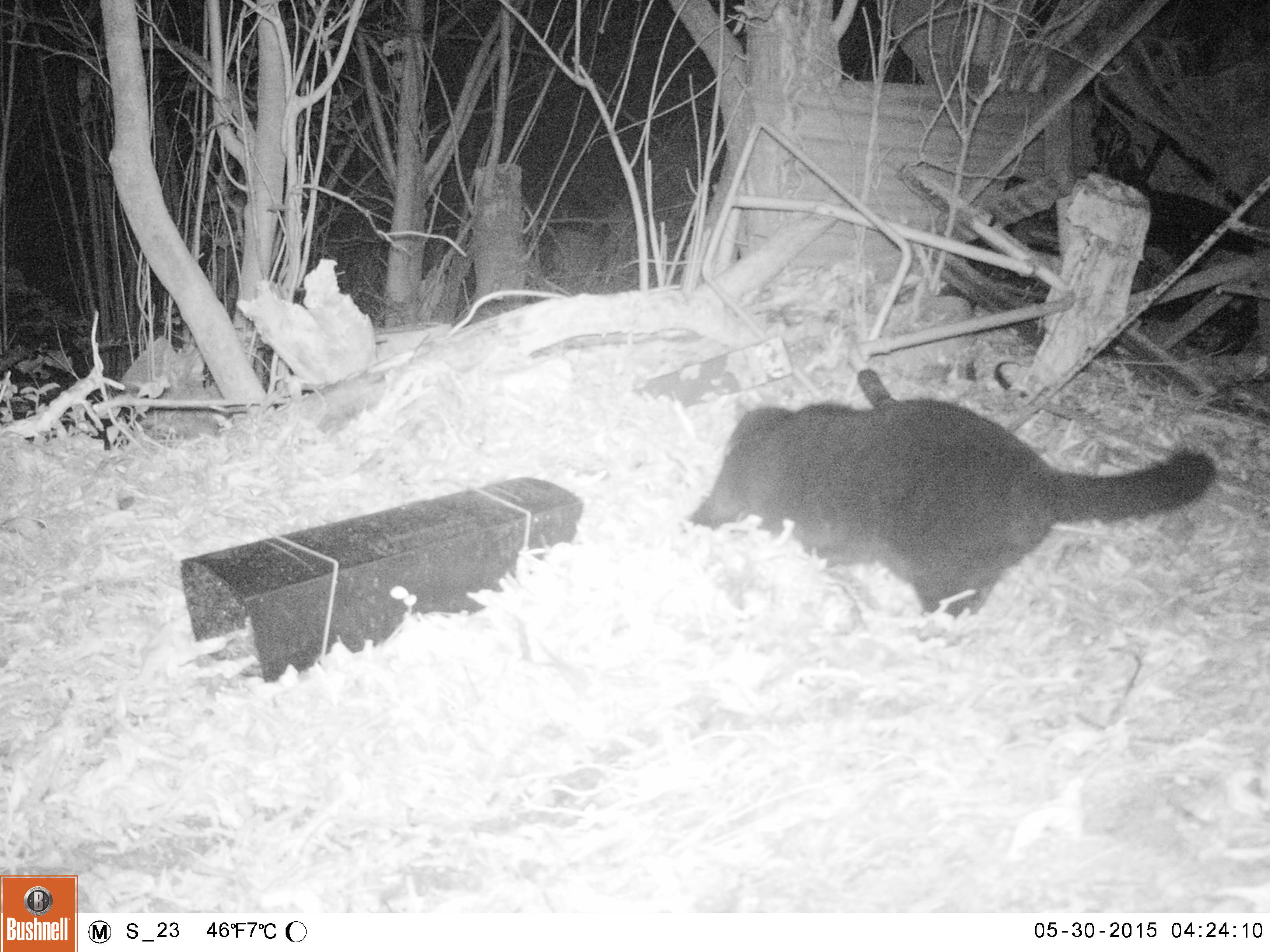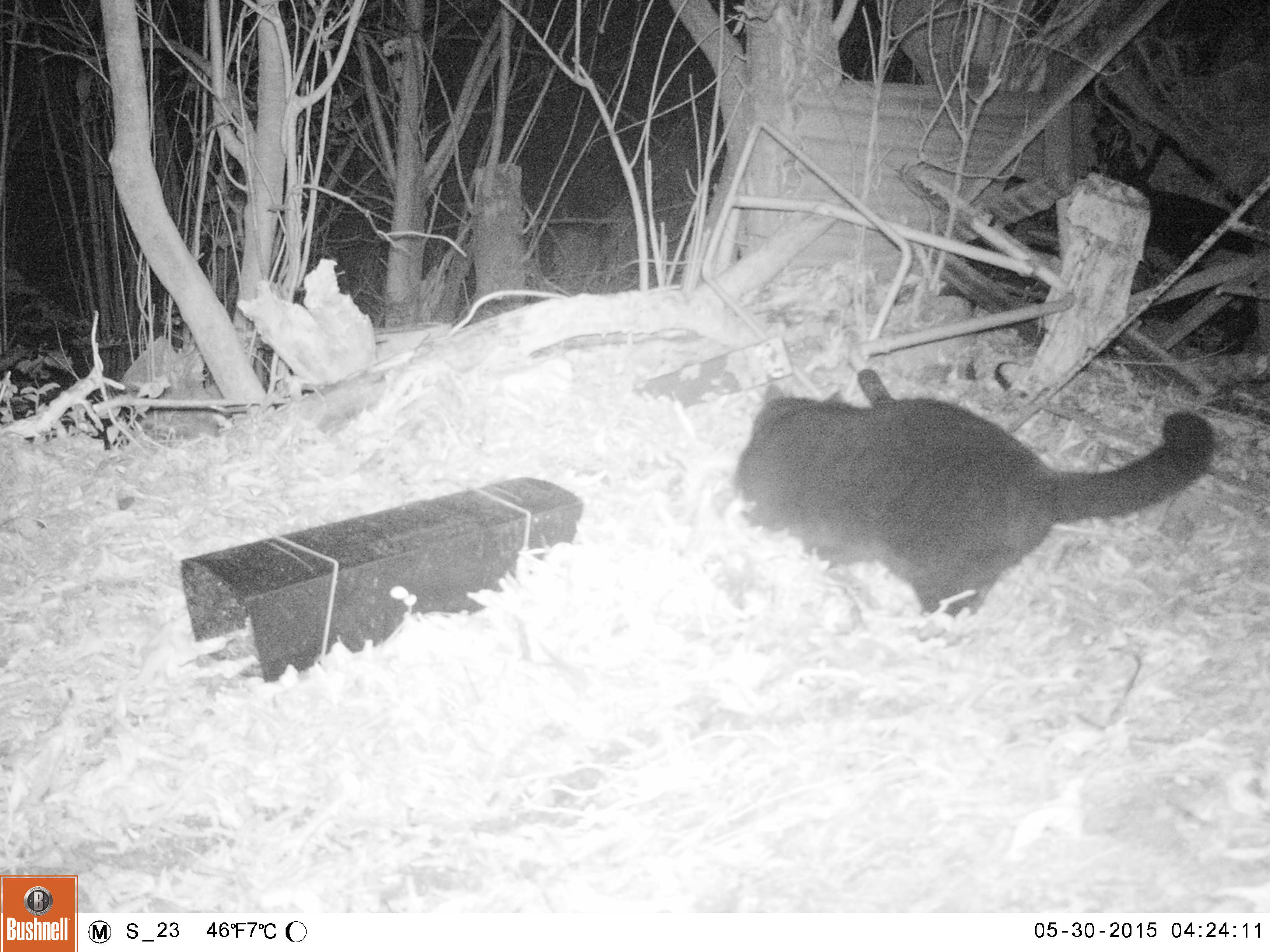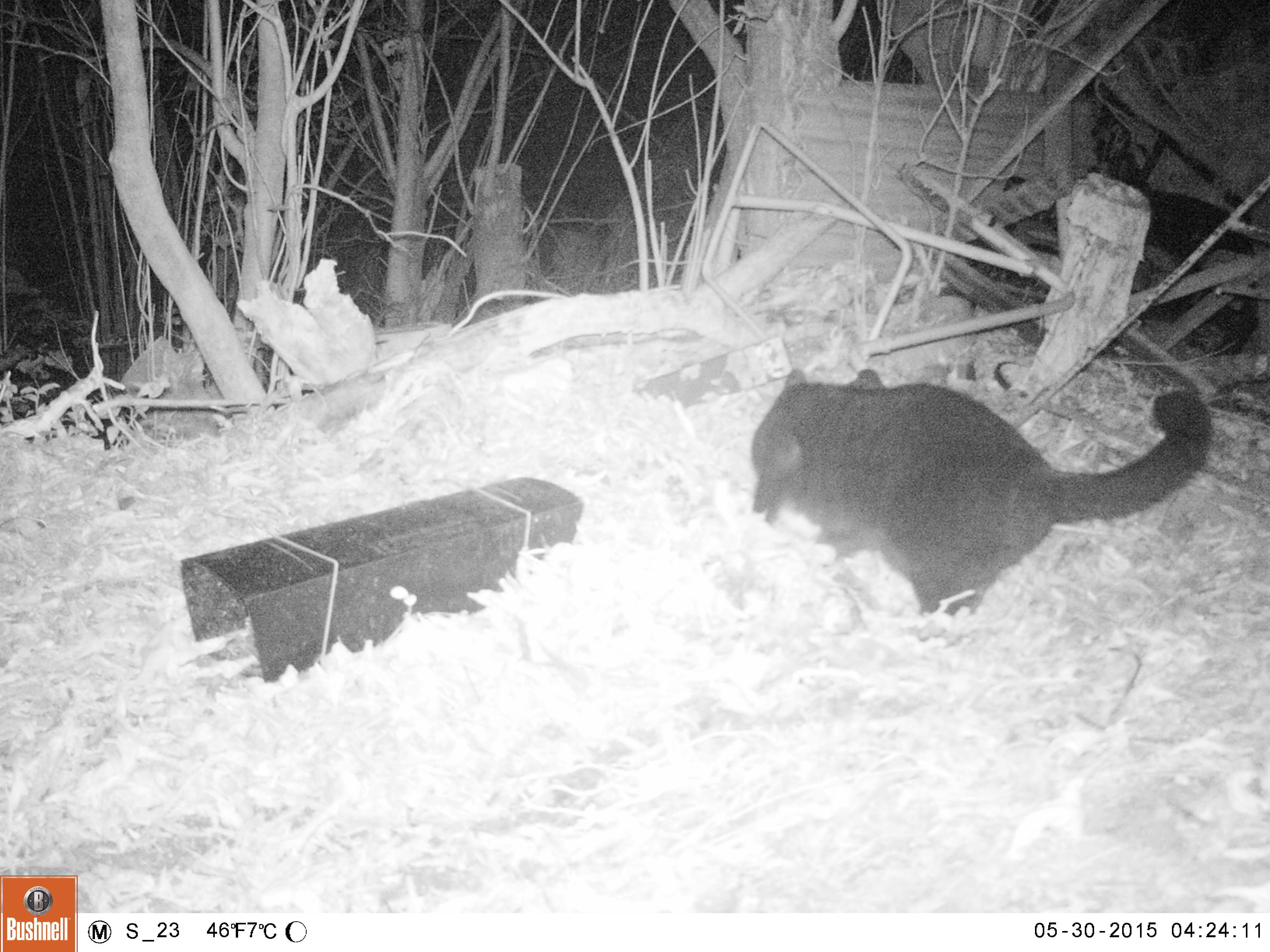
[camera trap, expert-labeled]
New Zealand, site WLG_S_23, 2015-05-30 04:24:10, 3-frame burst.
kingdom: Animalia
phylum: Chordata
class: Mammalia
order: Carnivora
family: Felidae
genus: Felis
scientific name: Felis catus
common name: domestic cat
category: cat